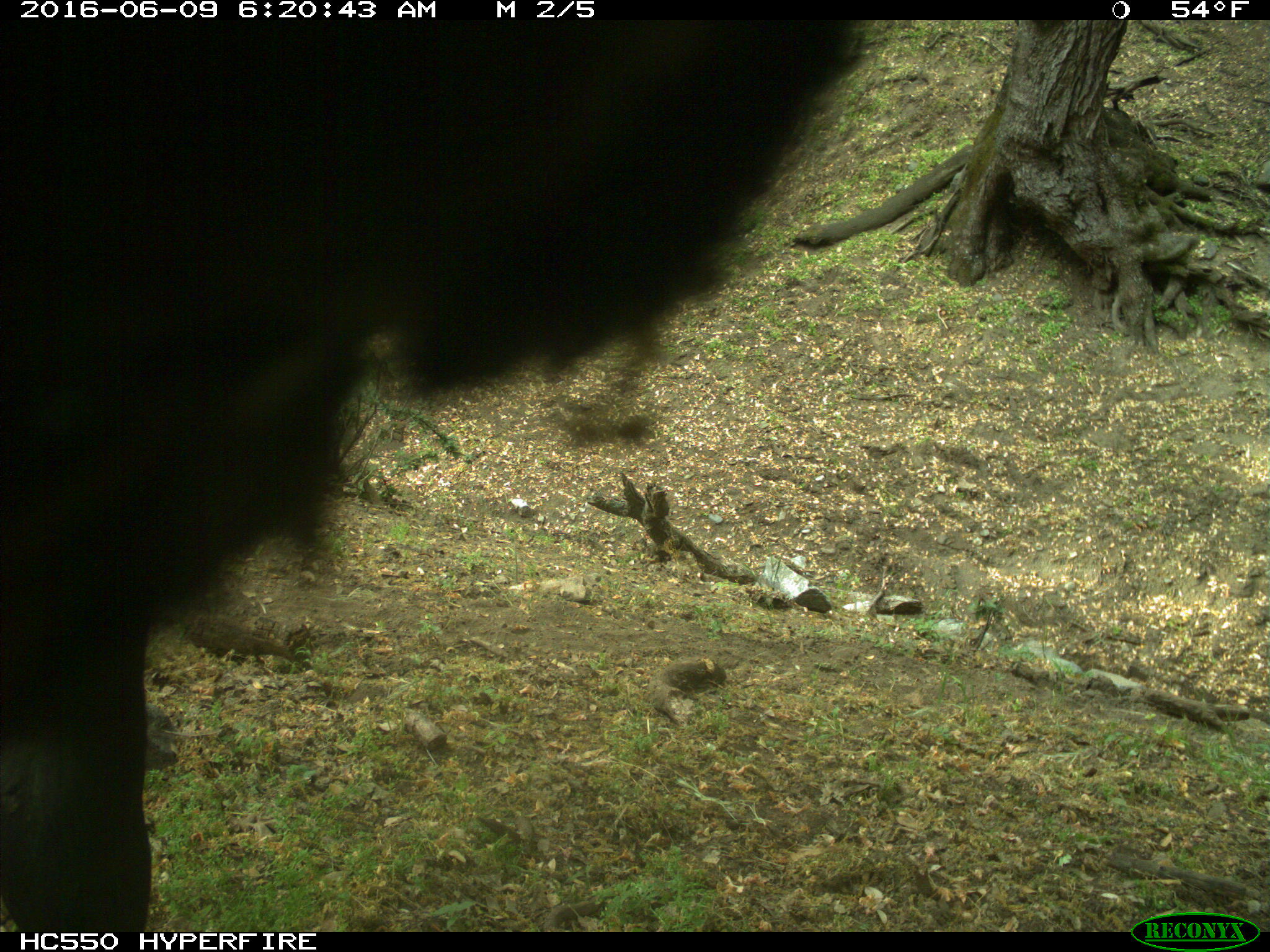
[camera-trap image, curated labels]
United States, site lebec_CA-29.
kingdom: Animalia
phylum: Chordata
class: Mammalia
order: Artiodactyla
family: Bovidae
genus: Bos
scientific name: Bos taurus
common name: domestic cow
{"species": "Bos taurus (domestic cow)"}